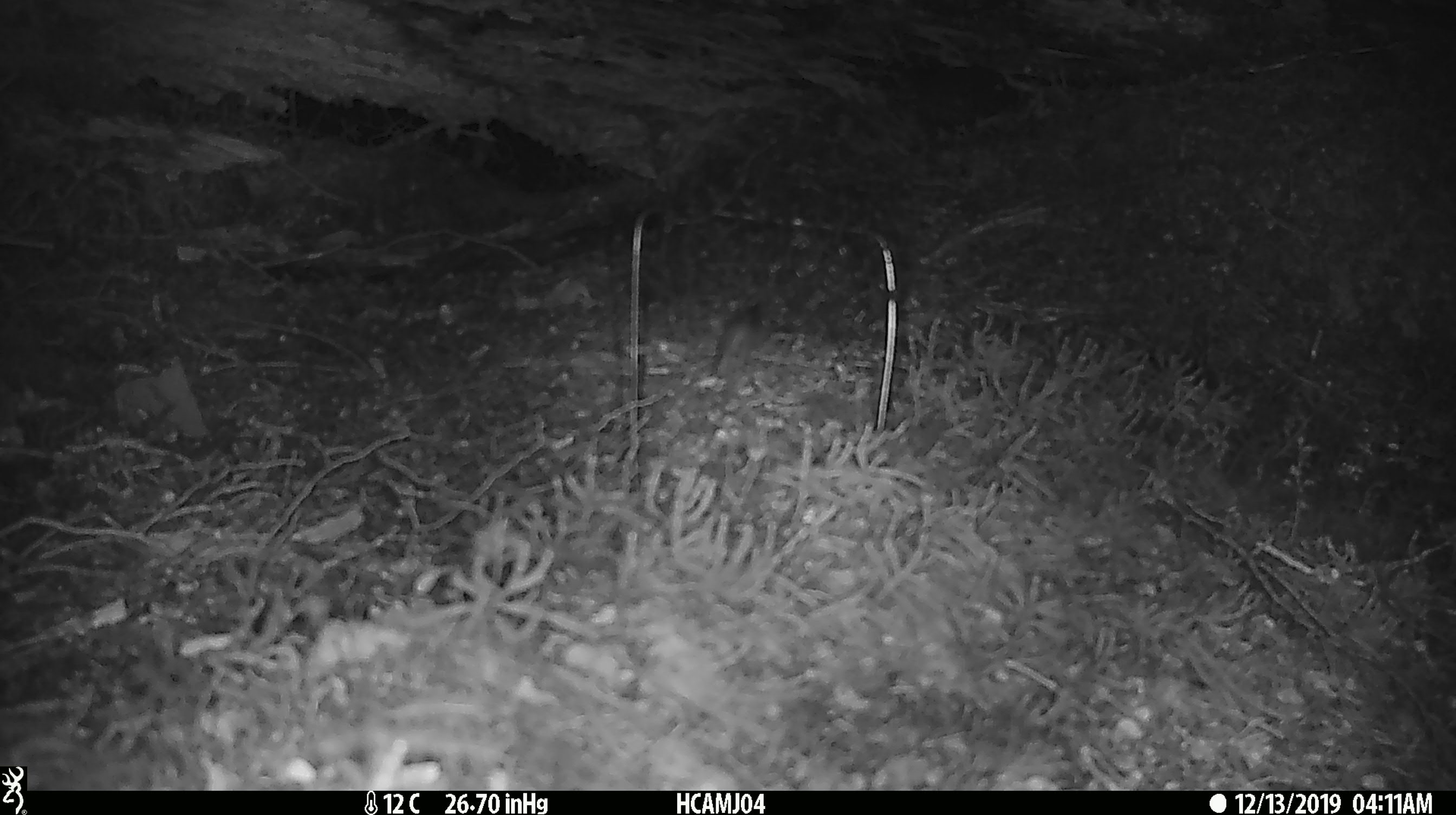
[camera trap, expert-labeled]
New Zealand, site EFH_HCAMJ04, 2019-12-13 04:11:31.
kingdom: Animalia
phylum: Chordata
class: Mammalia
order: Rodentia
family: Muridae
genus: Mus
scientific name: Mus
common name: mouse